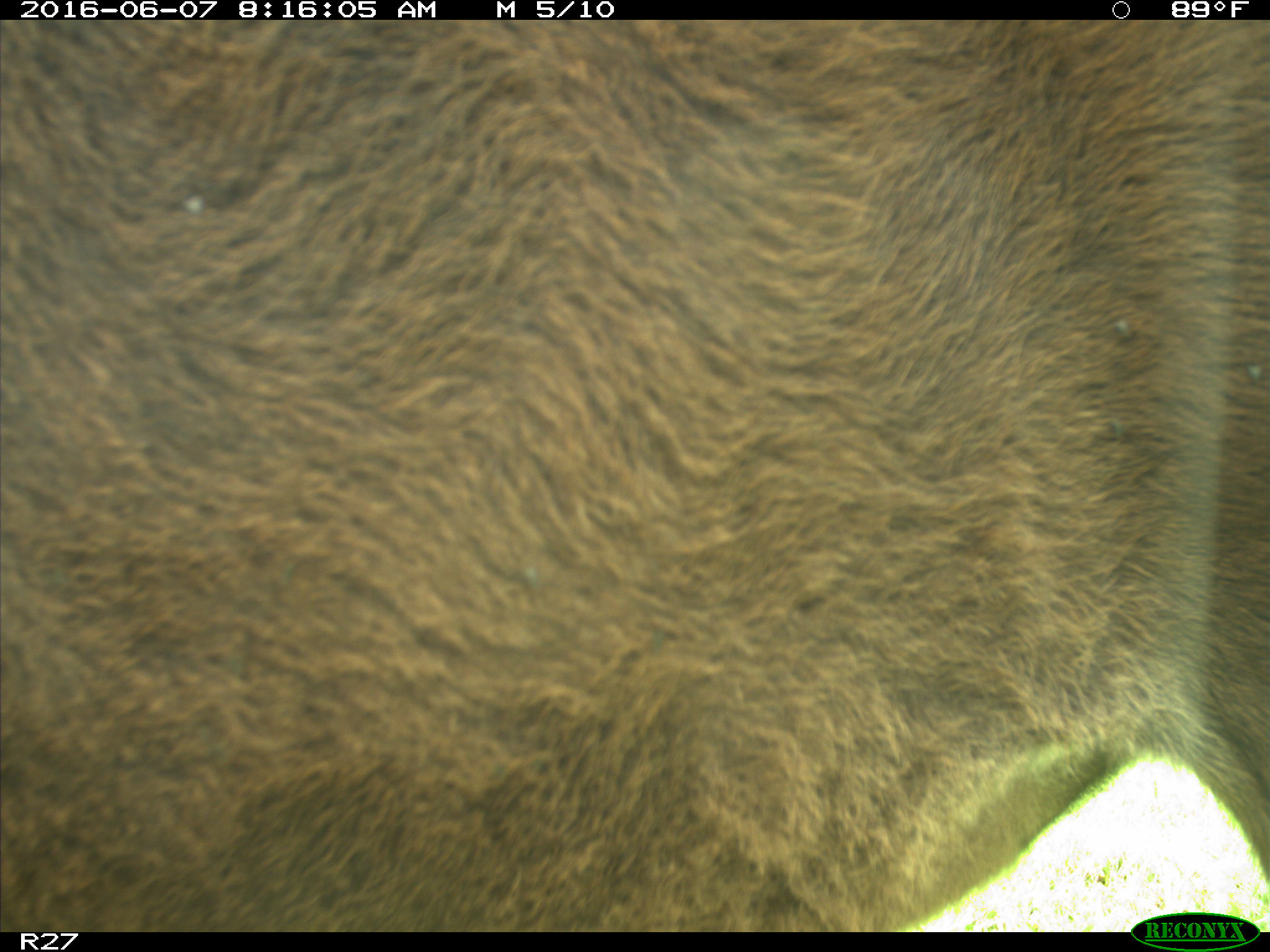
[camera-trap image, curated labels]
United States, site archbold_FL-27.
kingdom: Animalia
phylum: Chordata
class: Mammalia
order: Artiodactyla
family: Bovidae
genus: Bos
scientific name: Bos taurus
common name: domestic cow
Bos taurus (domestic cow).